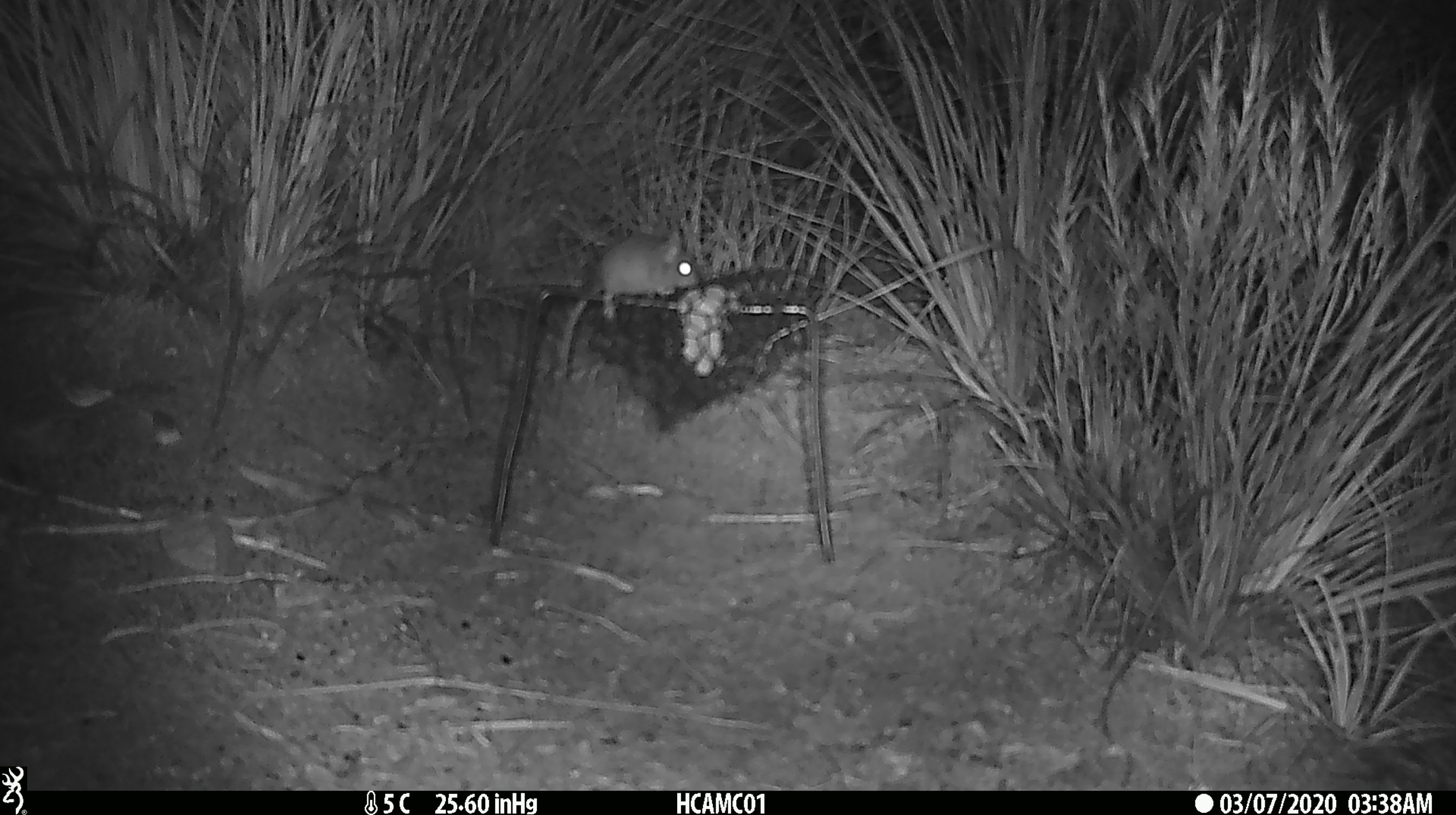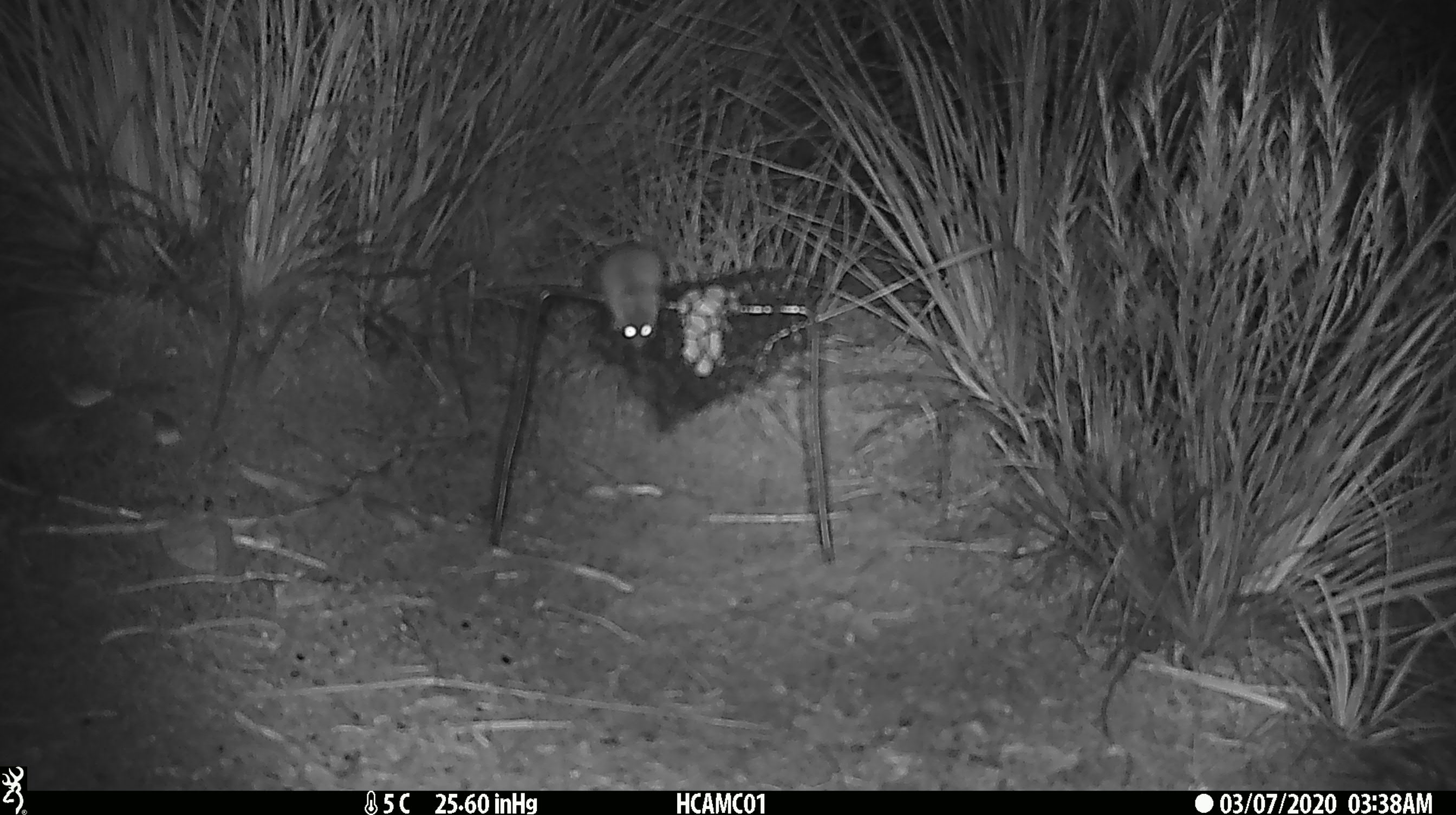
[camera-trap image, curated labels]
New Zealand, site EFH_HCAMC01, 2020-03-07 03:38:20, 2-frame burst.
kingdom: Animalia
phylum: Chordata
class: Mammalia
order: Rodentia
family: Muridae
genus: Mus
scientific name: Mus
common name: mouse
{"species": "mouse (Mus)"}